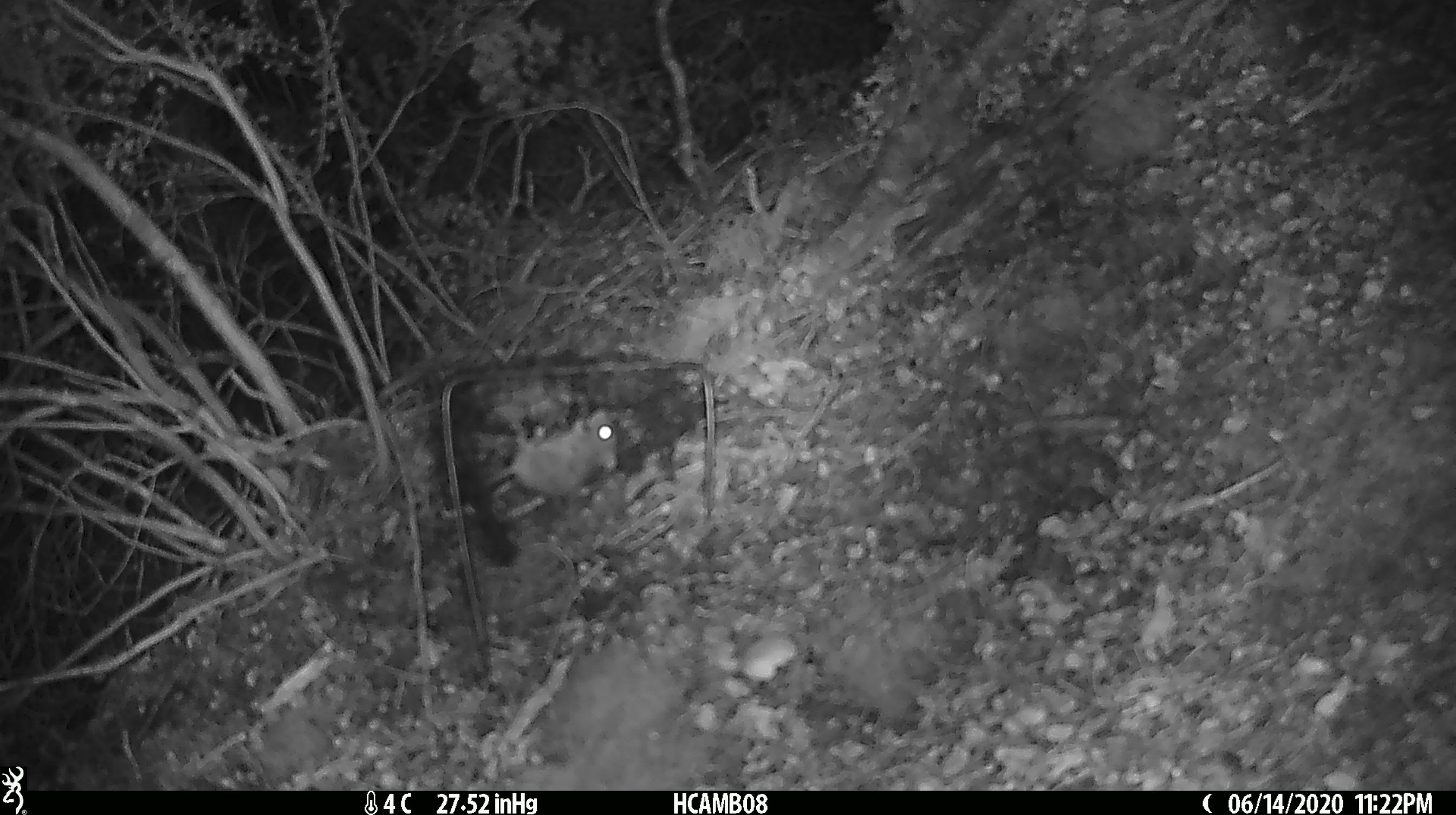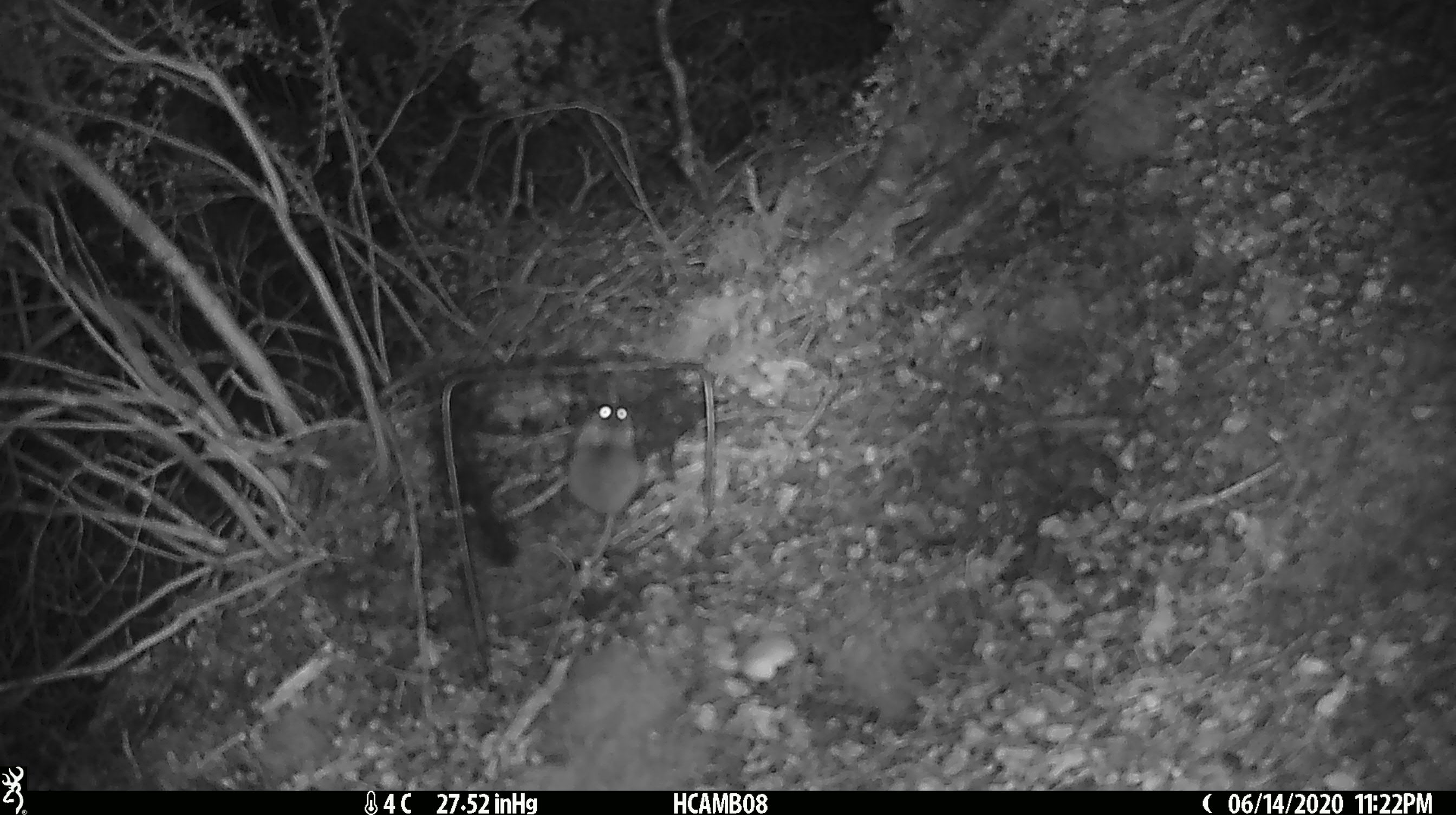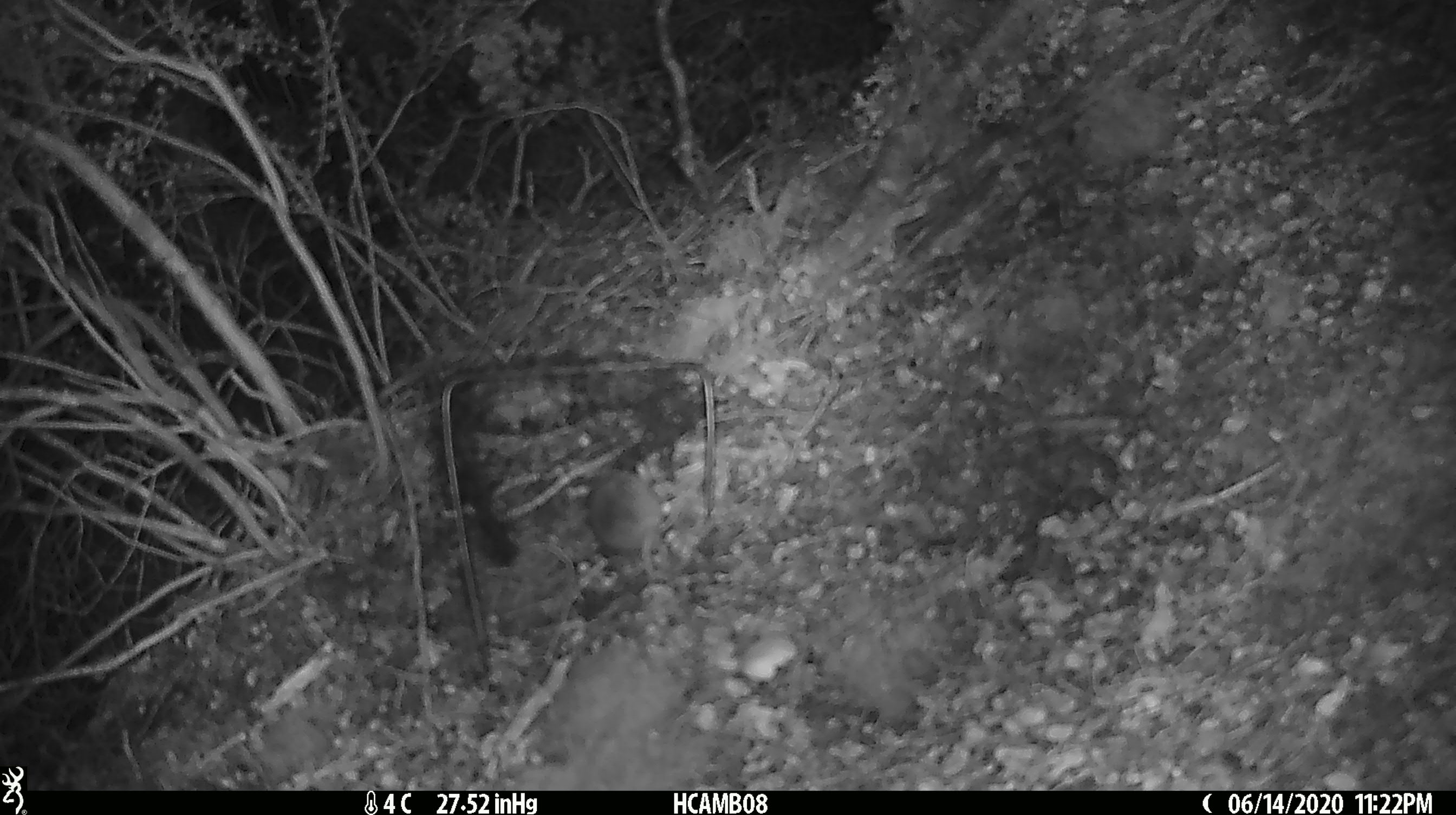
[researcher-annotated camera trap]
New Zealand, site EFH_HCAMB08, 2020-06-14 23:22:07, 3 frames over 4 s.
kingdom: Animalia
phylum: Chordata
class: Mammalia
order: Rodentia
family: Muridae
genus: Mus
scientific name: Mus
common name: mouse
Mouse (Mus).